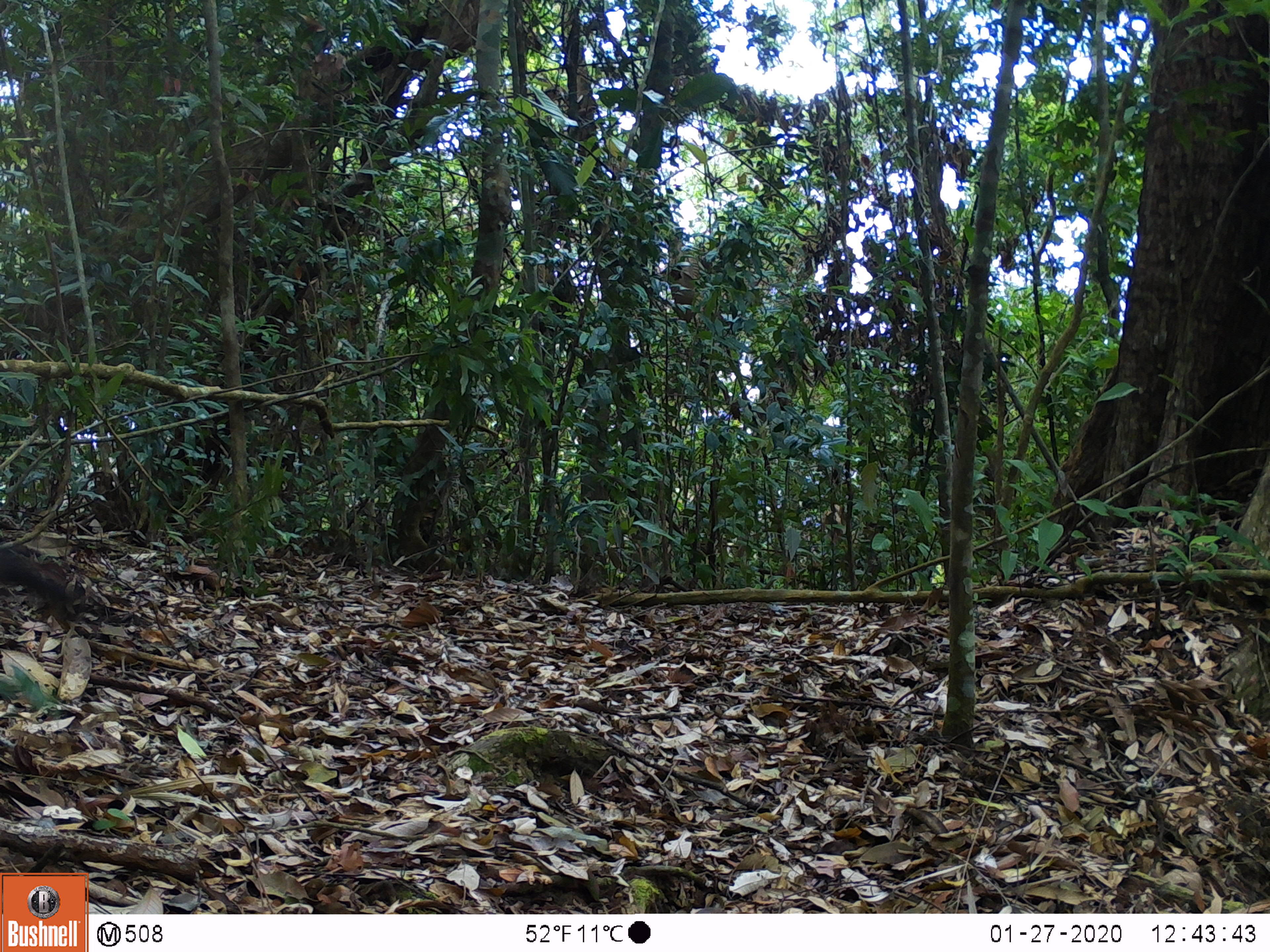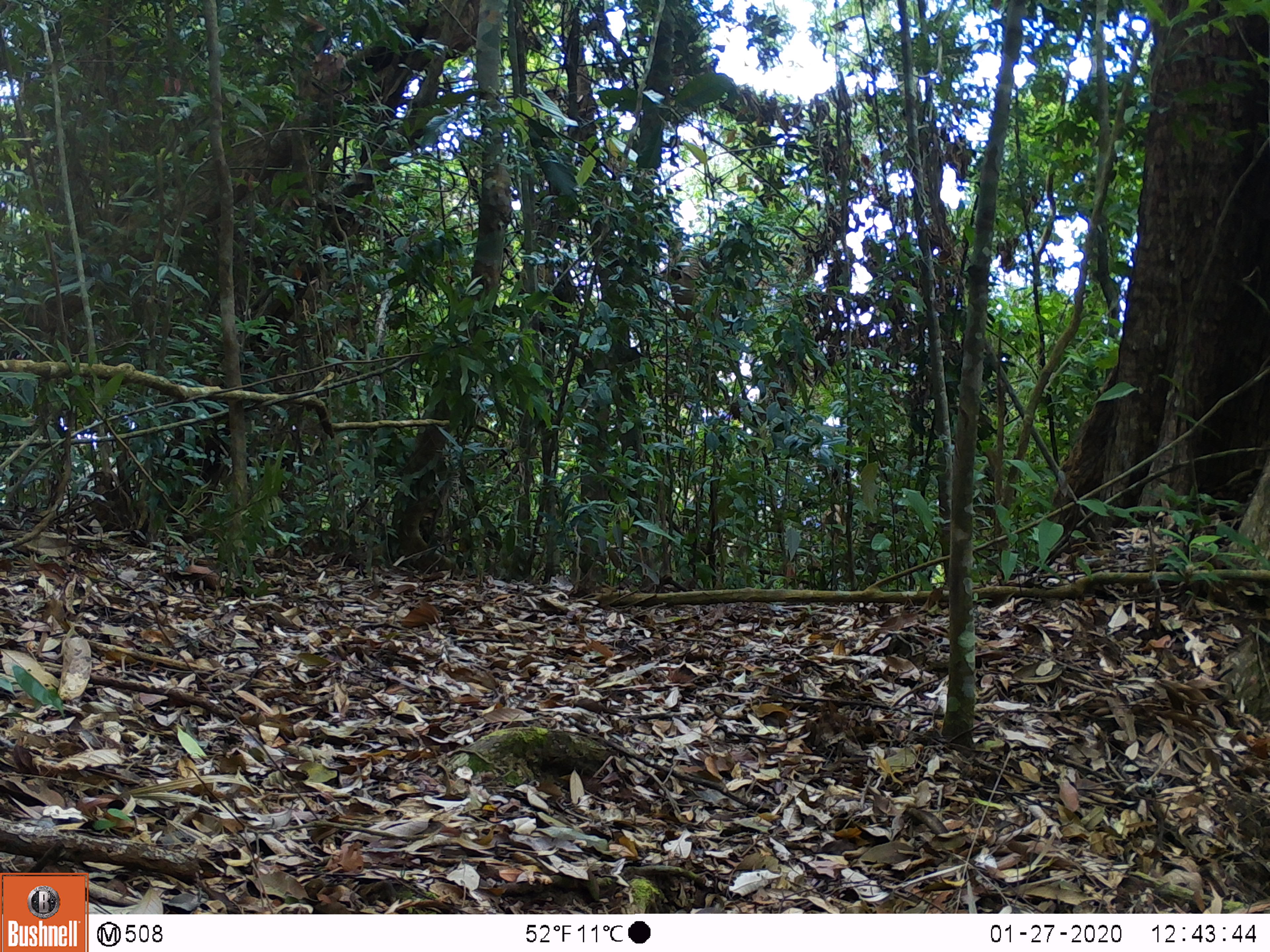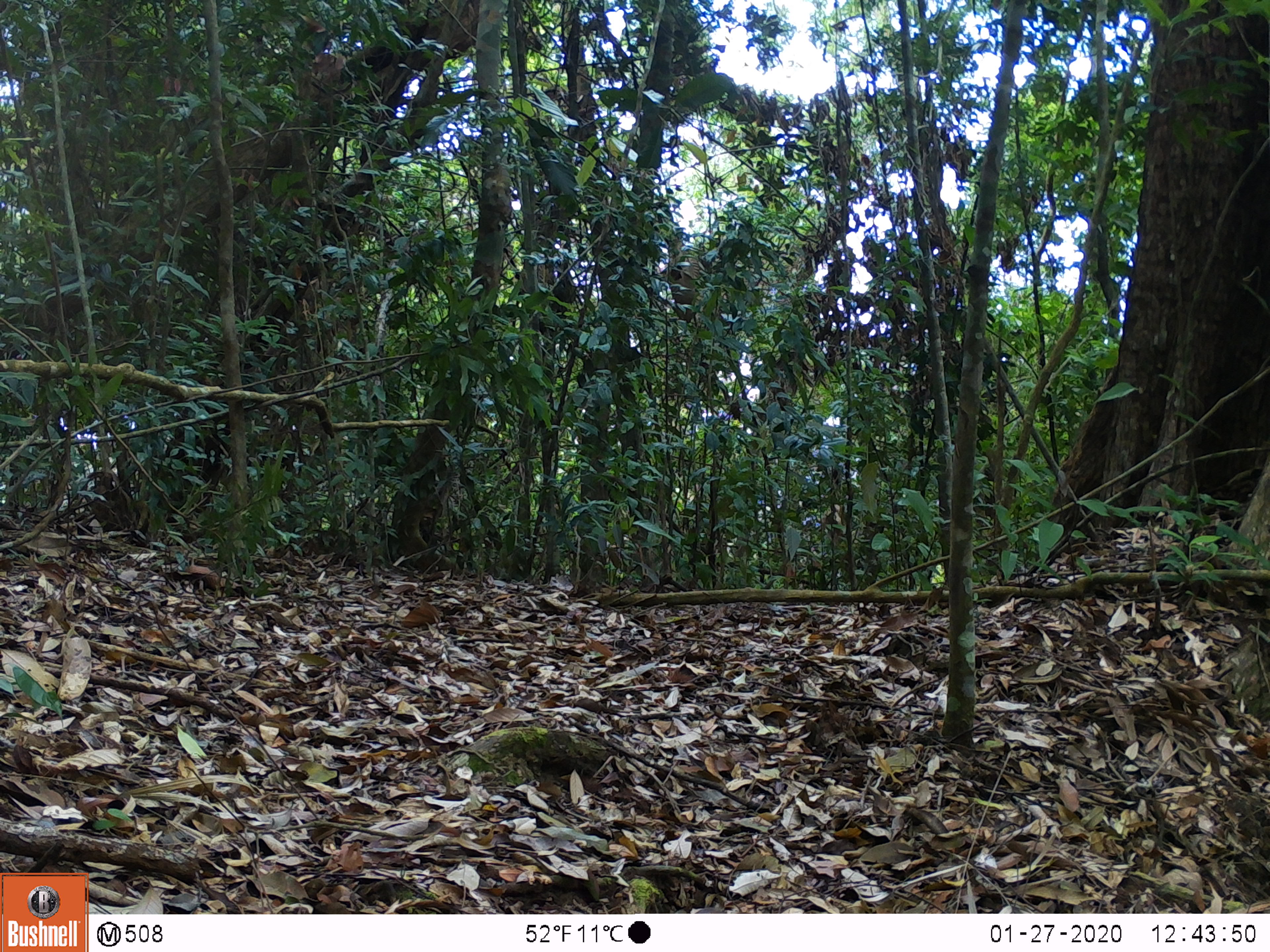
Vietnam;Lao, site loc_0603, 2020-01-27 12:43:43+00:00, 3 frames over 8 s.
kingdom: Animalia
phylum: Chordata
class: Mammalia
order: Carnivora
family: Mustelidae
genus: Martes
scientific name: Martes flavigula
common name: yellow-throated marten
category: yellow throated marten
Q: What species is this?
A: Yellow throated marten (yellow-throated marten) (Martes flavigula).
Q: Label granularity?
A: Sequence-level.